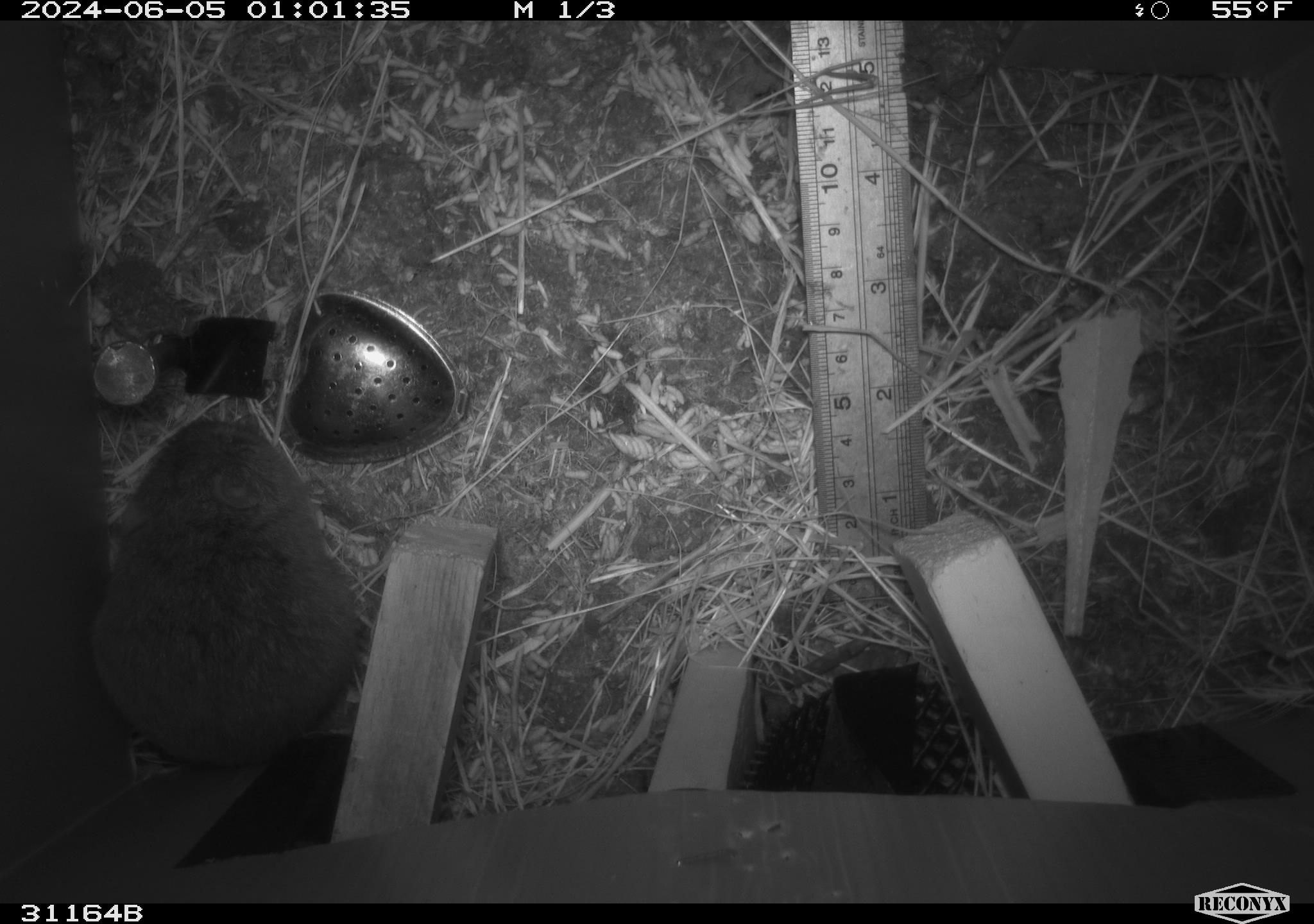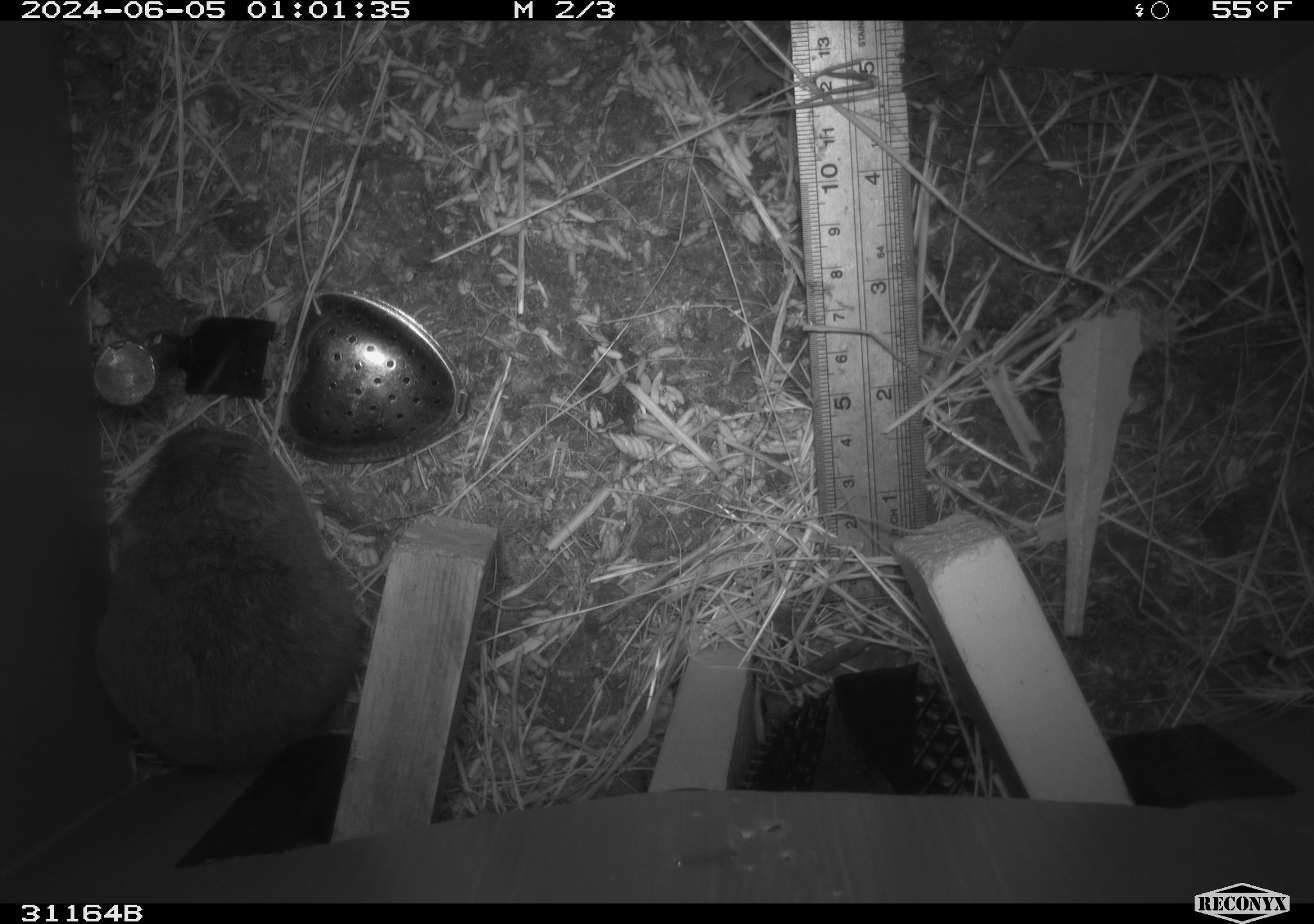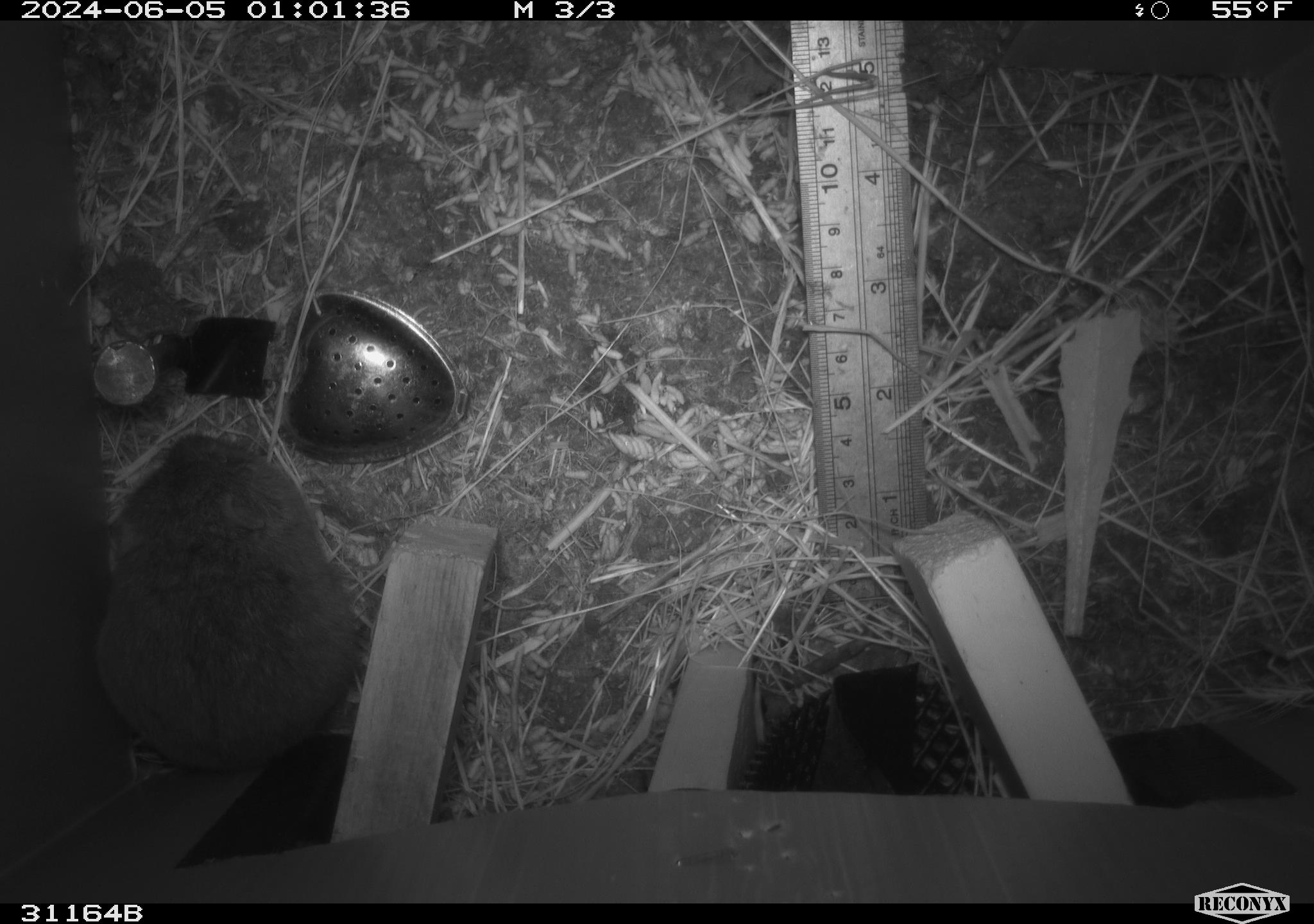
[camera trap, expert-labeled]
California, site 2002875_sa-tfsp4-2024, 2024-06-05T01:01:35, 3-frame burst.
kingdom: Animalia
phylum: Chordata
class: Mammalia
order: Rodentia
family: Cricetidae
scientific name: Arvicolinae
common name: voles, lemmings, and muskrats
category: arvicolinae subfamily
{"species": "arvicolinae subfamily (voles, lemmings, and muskrats) (Arvicolinae)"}